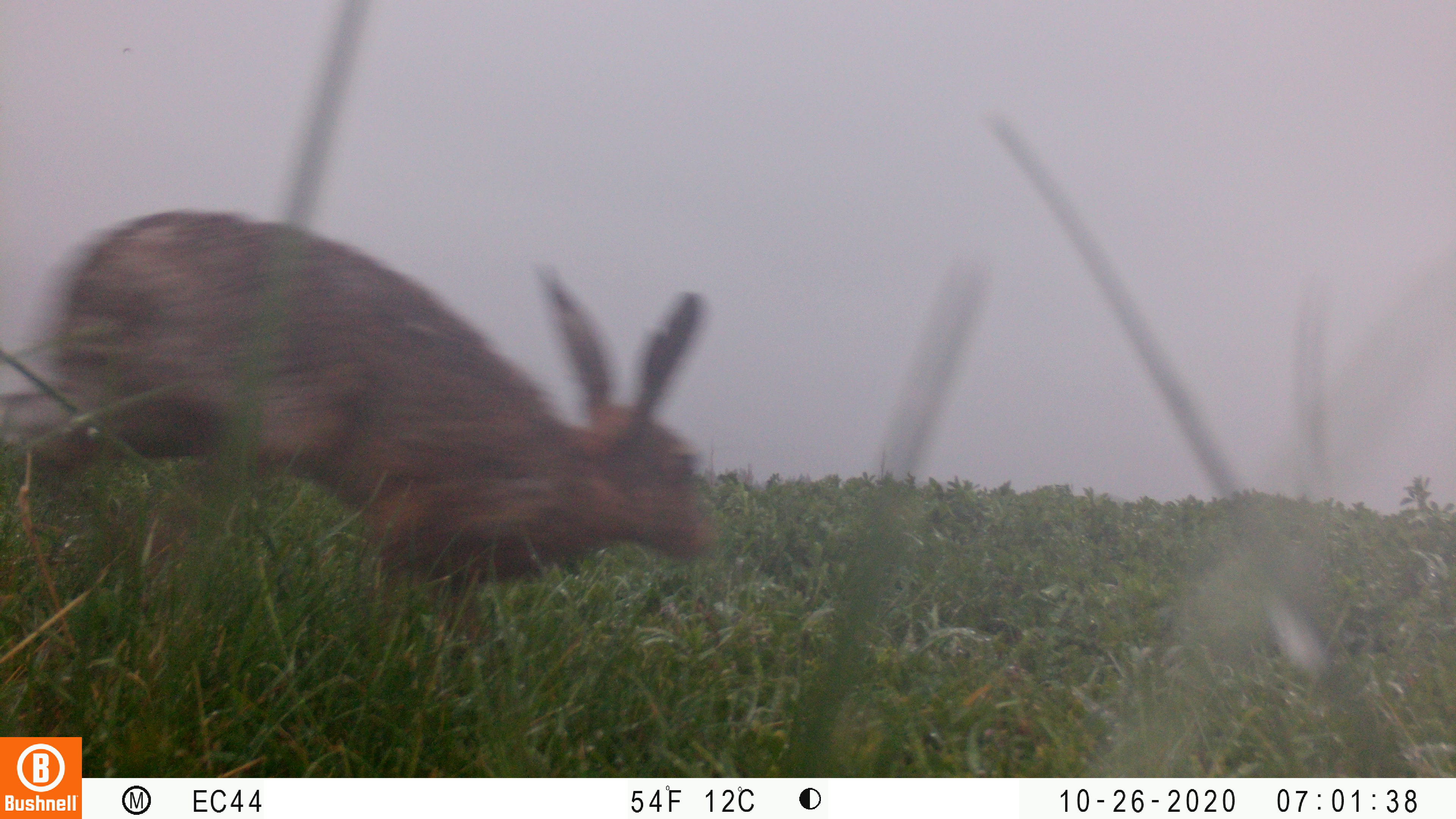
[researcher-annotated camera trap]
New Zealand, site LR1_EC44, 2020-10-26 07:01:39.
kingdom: Animalia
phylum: Chordata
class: Mammalia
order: Lagomorpha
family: Leporidae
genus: Lepus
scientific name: Lepus europaeus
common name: brown hare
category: hare